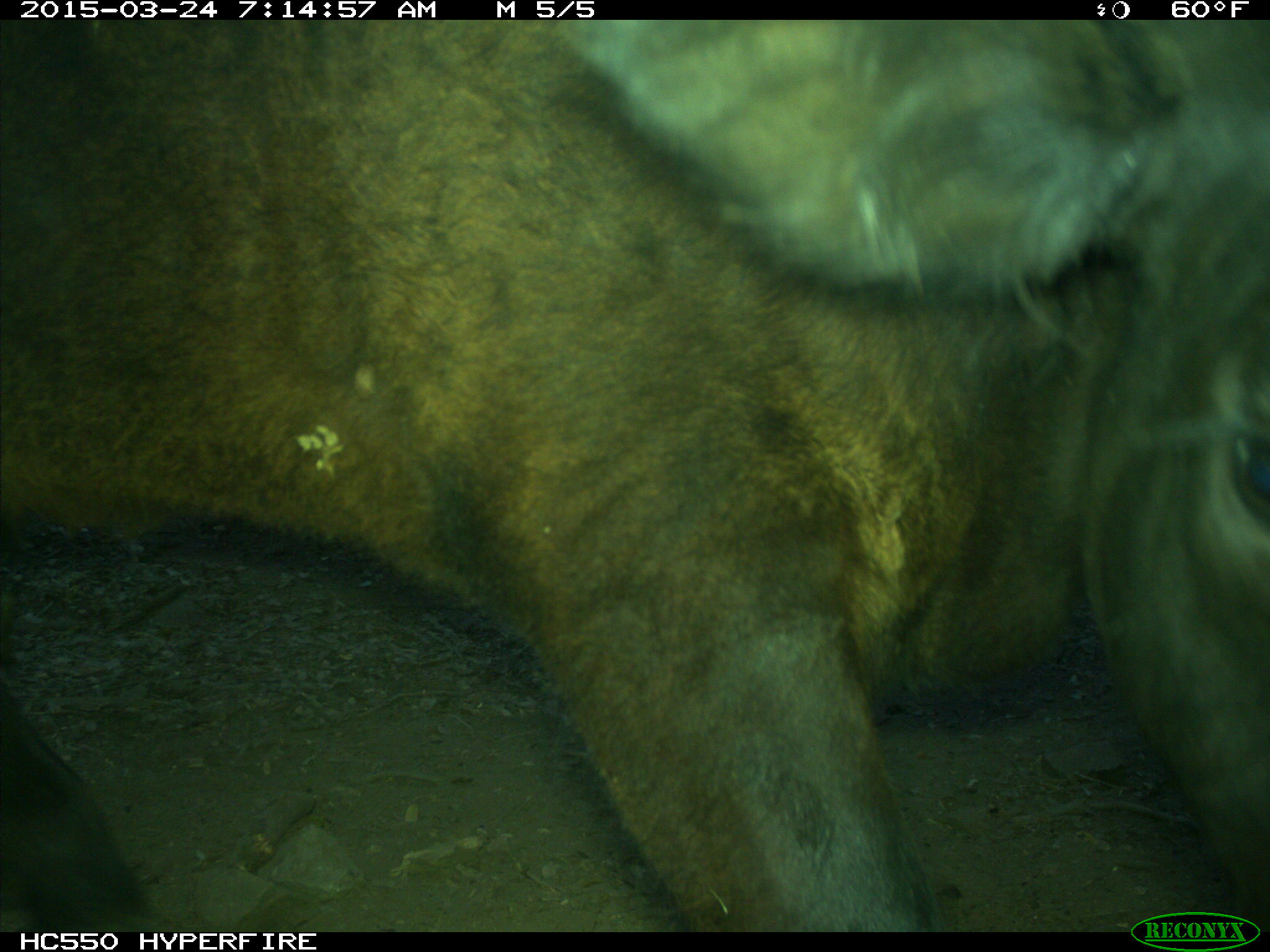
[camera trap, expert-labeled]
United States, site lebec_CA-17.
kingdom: Animalia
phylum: Chordata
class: Mammalia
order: Artiodactyla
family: Bovidae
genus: Bos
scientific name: Bos taurus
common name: domestic cow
Bos taurus (domestic cow).